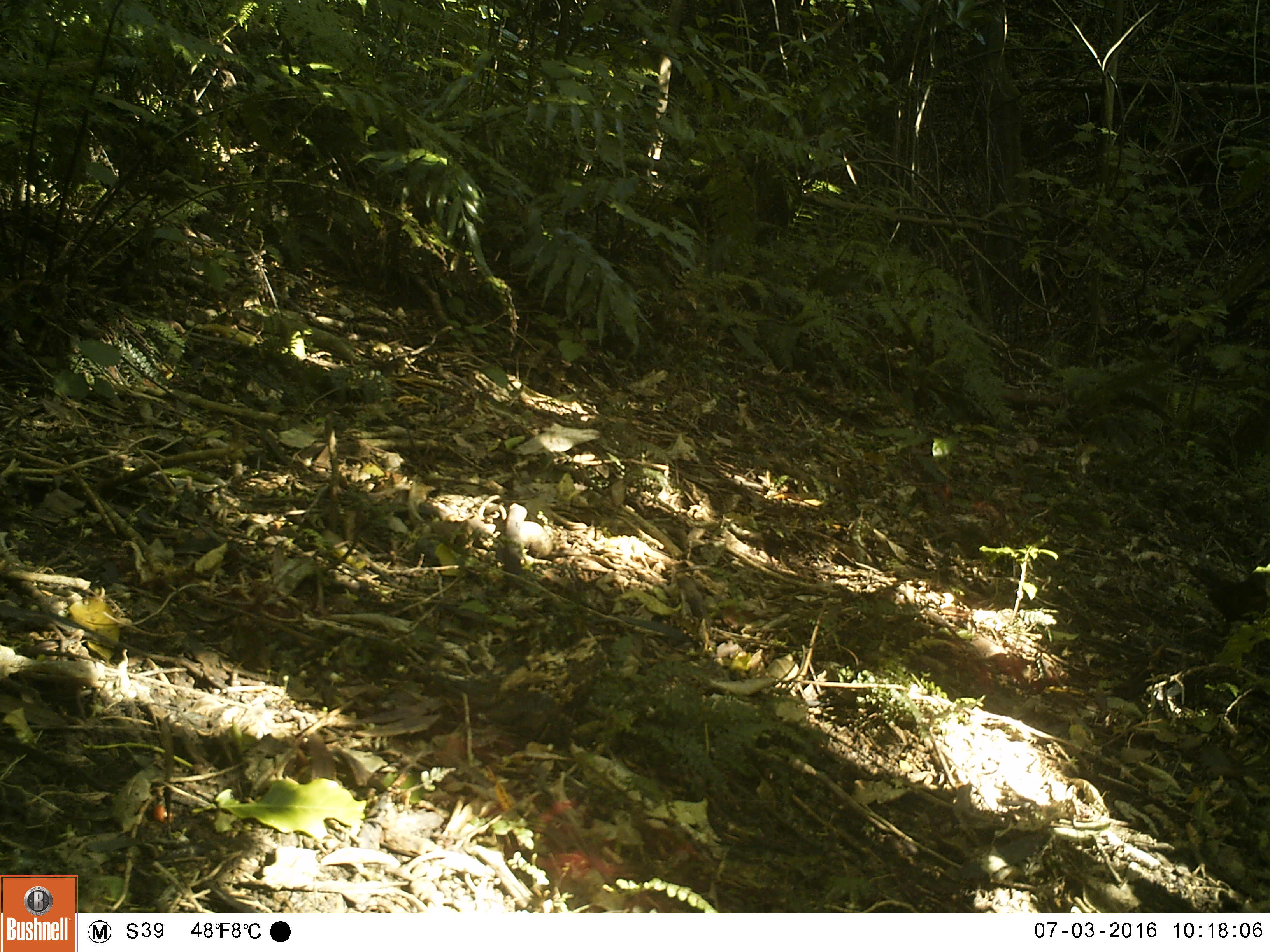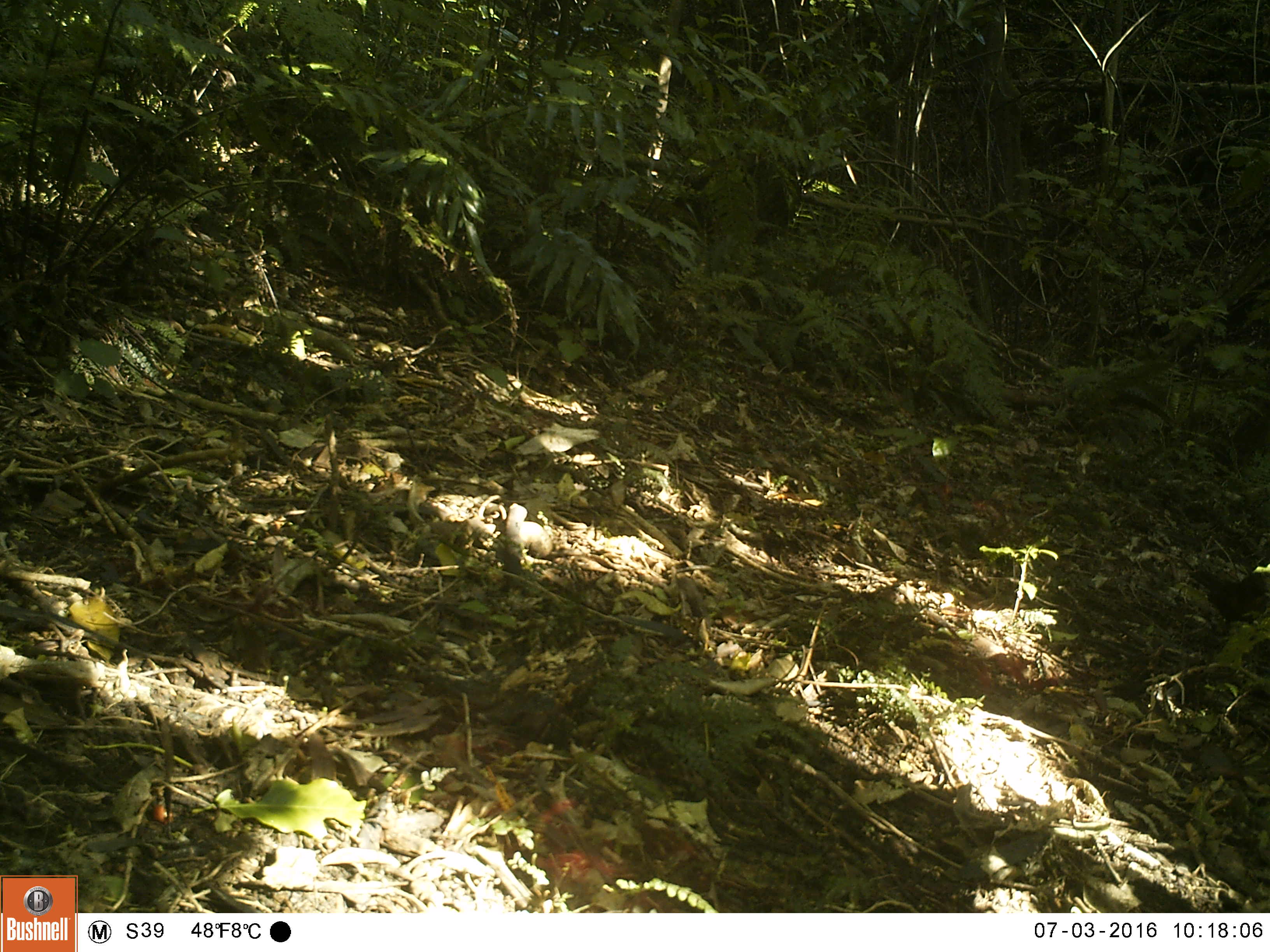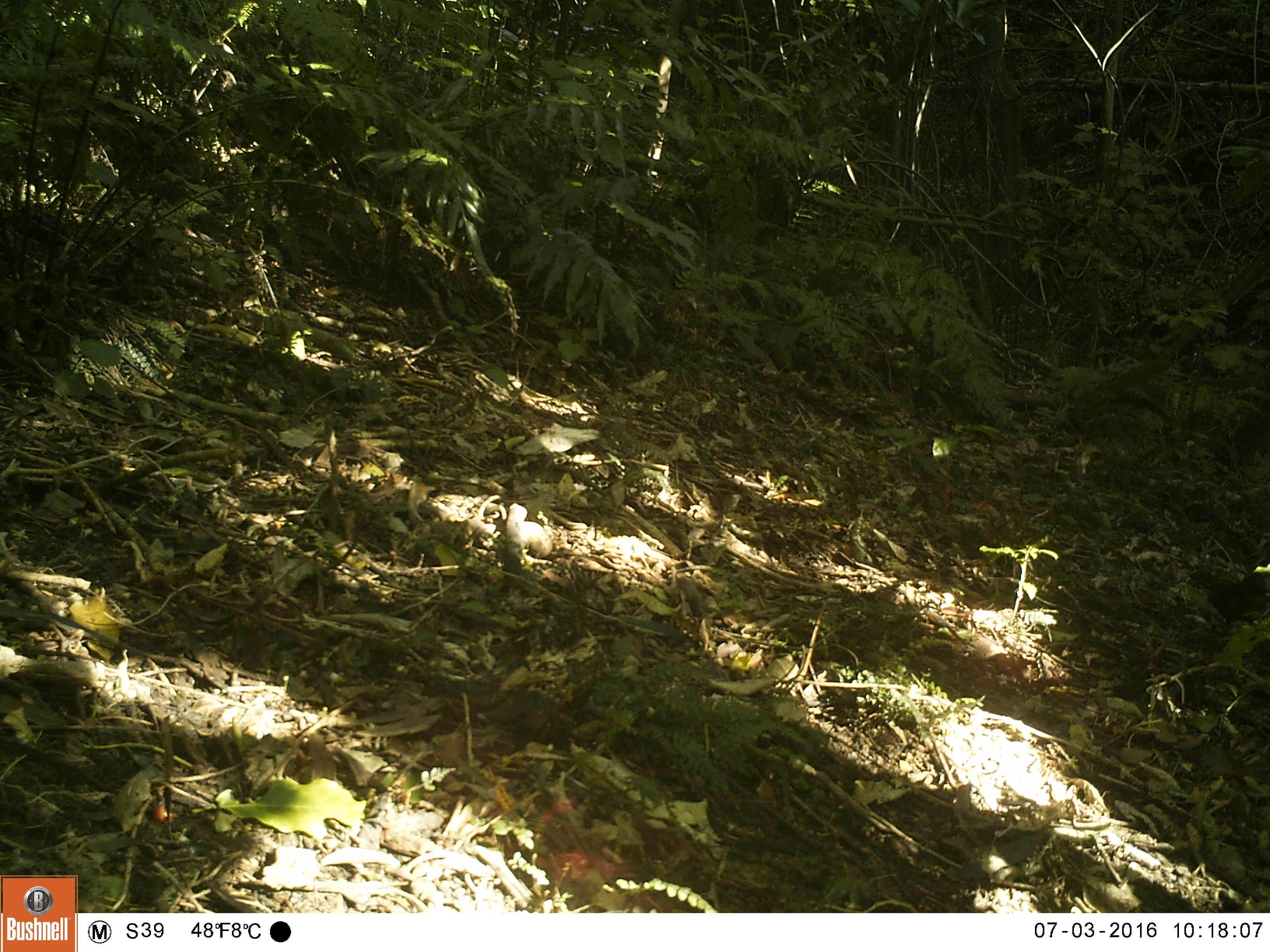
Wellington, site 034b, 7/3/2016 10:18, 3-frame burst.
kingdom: Animalia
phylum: Chordata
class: Aves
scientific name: Aves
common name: bird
Bird (Aves).